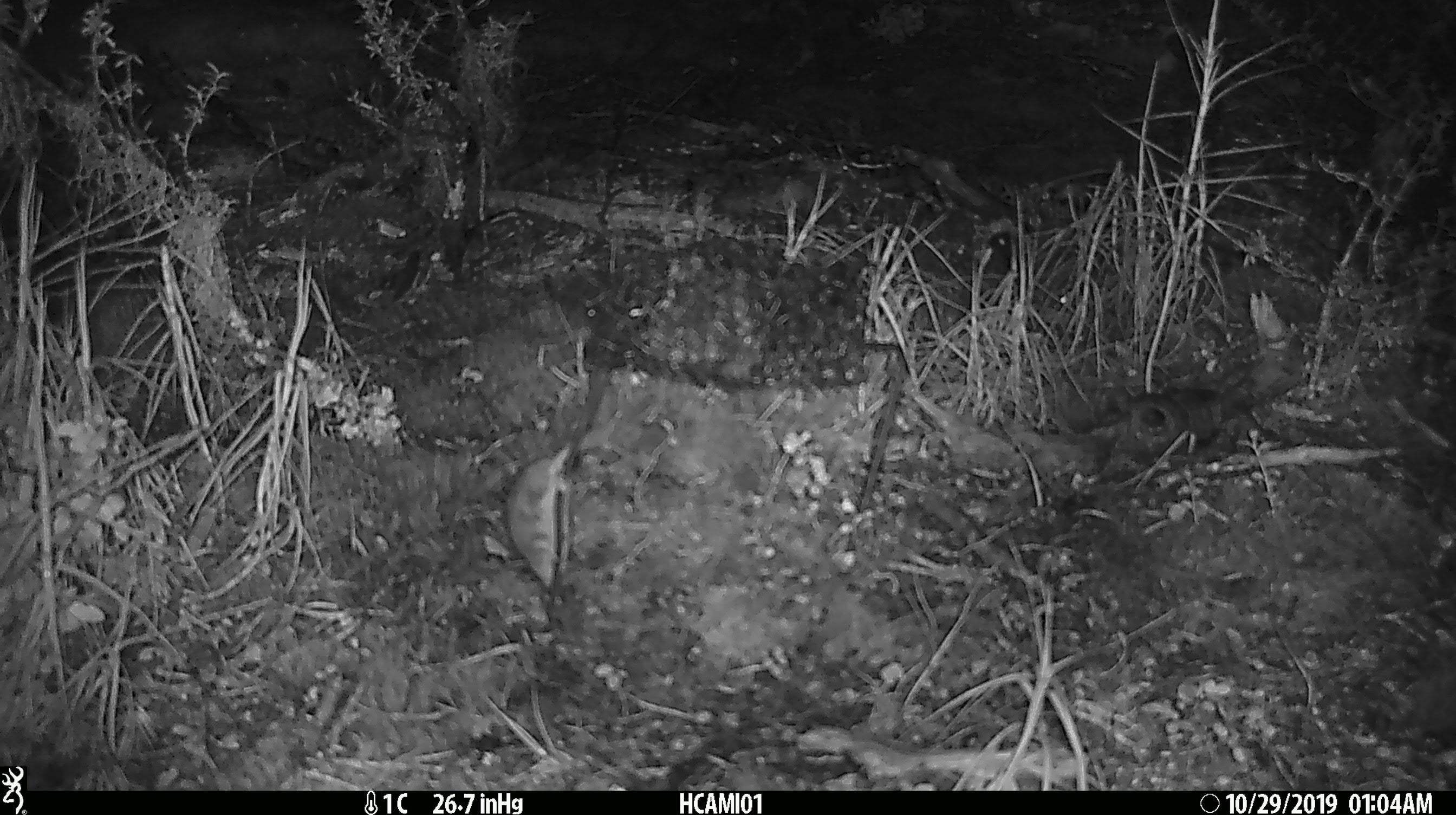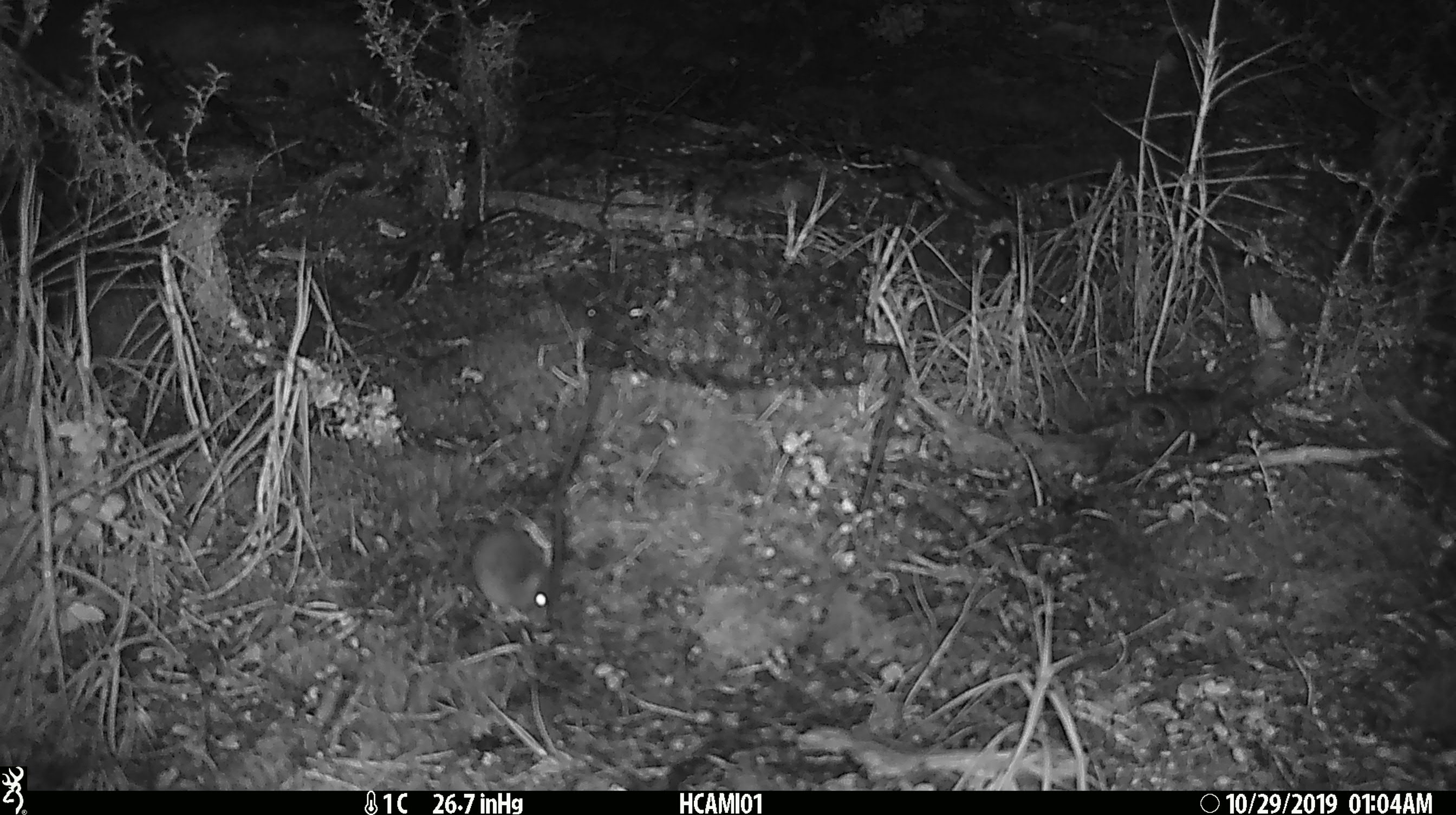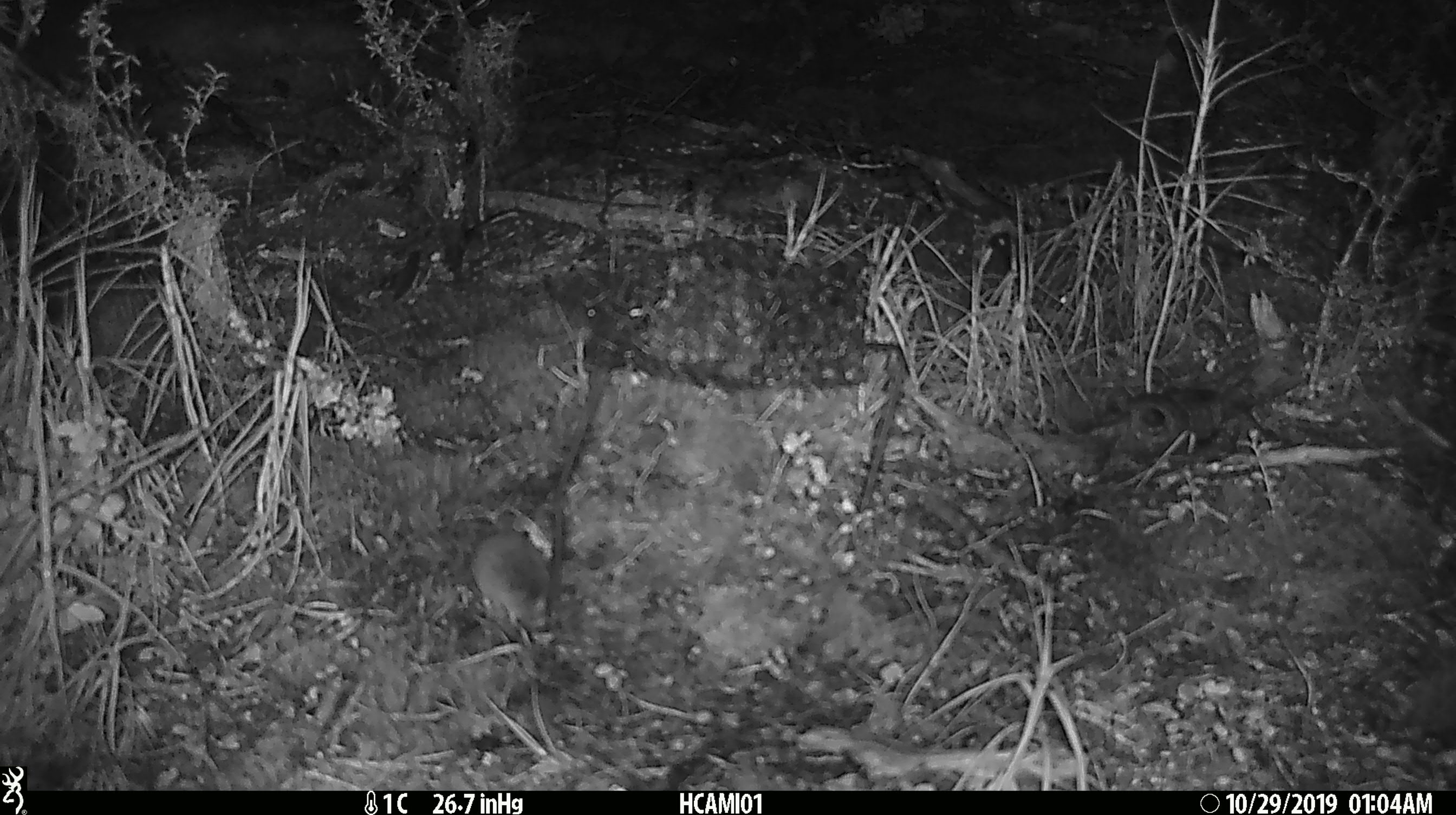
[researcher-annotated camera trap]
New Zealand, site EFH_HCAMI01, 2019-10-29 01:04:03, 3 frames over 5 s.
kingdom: Animalia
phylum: Chordata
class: Mammalia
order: Rodentia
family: Muridae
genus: Mus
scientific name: Mus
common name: mouse